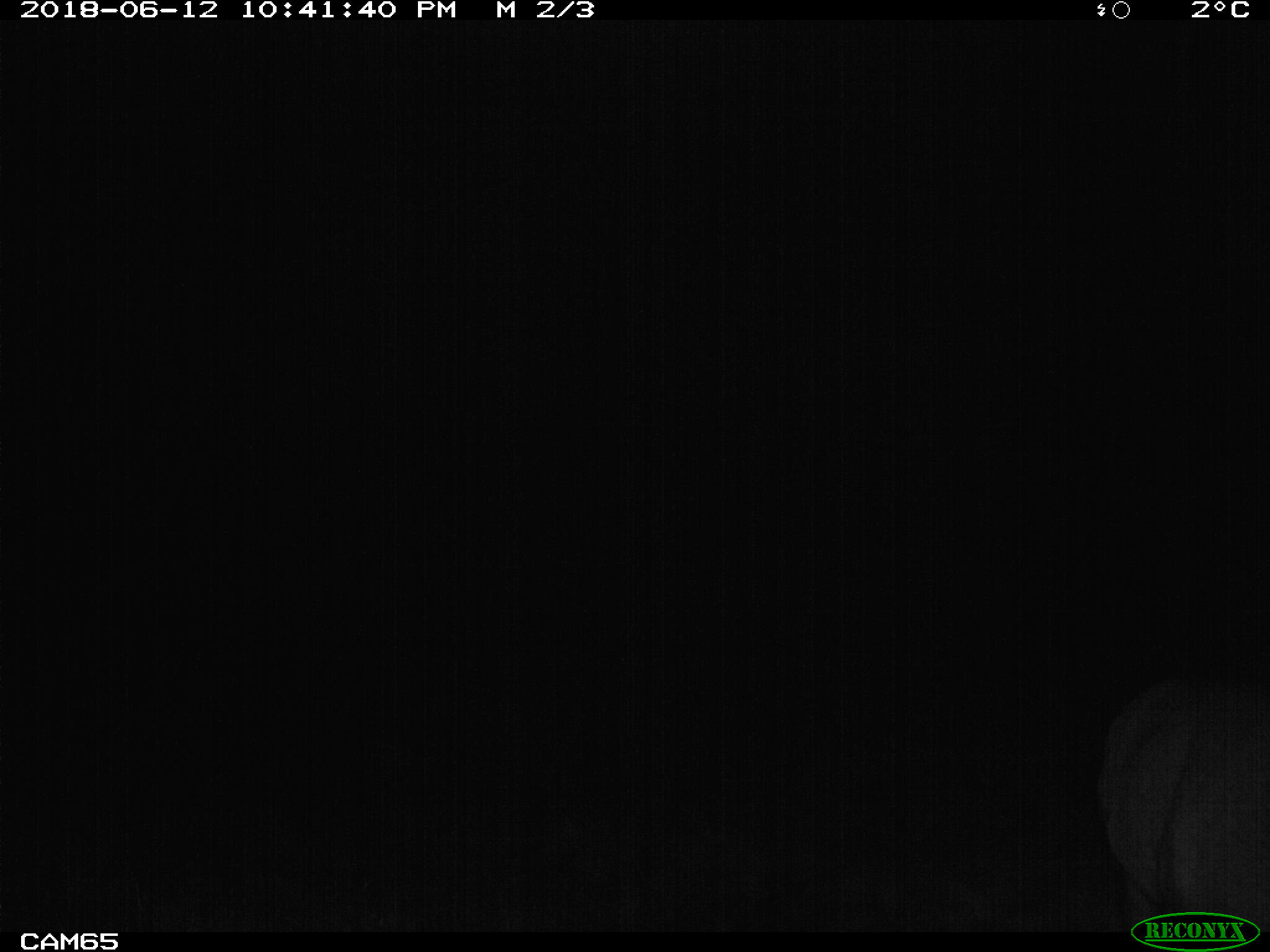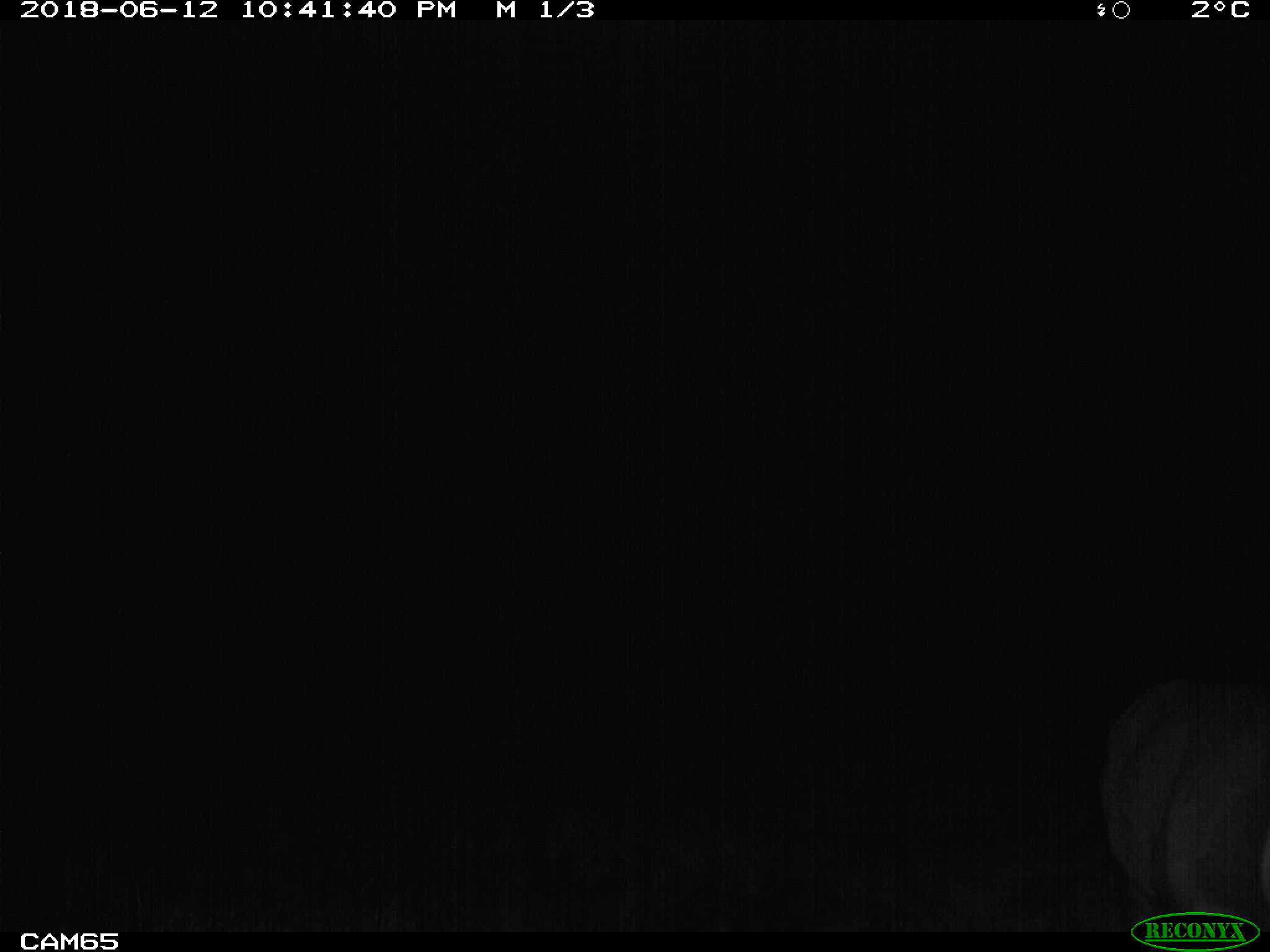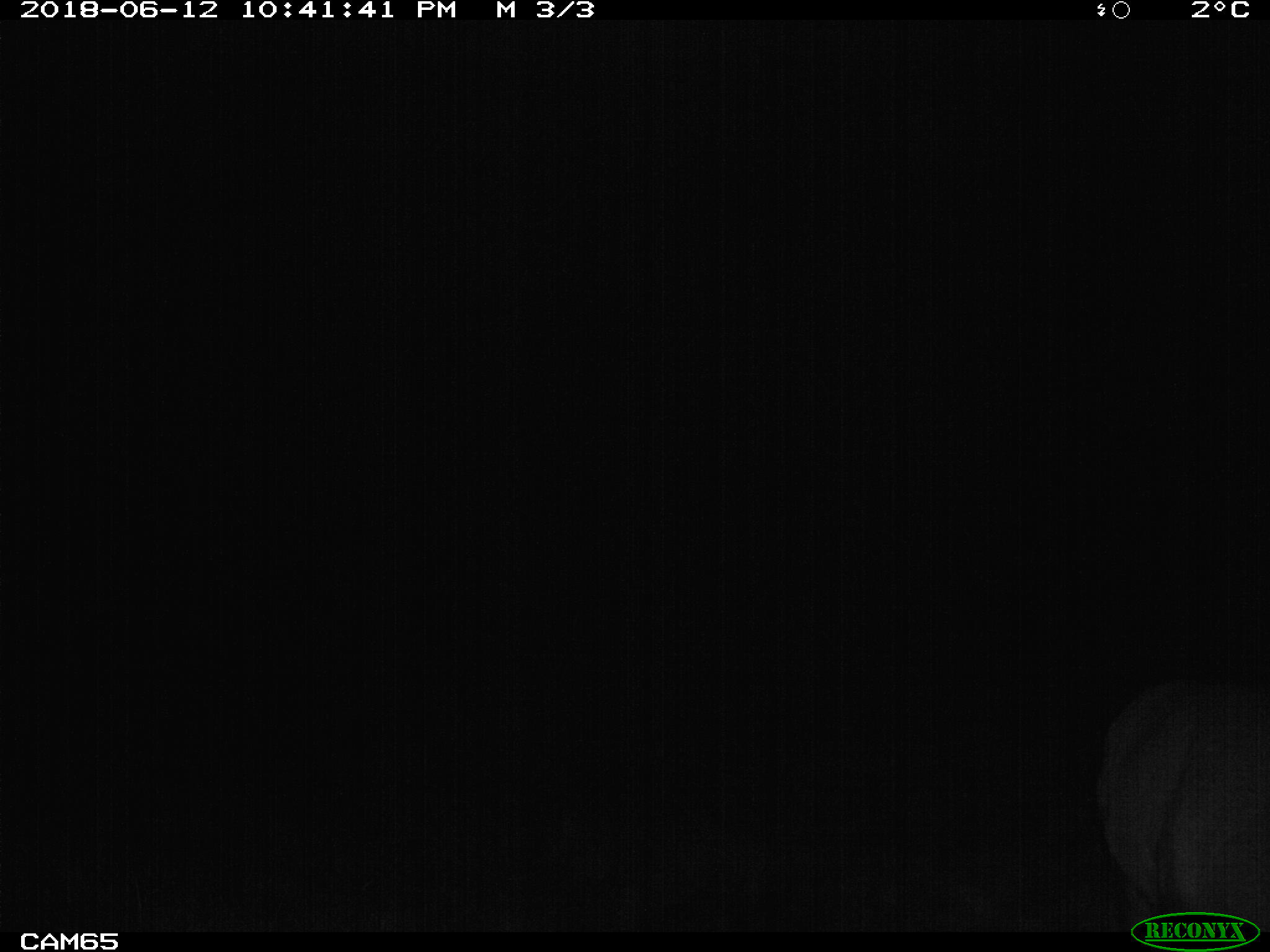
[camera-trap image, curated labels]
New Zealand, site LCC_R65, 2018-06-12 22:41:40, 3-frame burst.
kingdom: Animalia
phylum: Chordata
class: Mammalia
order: Artiodactyla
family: Cervidae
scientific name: Cervidae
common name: deer